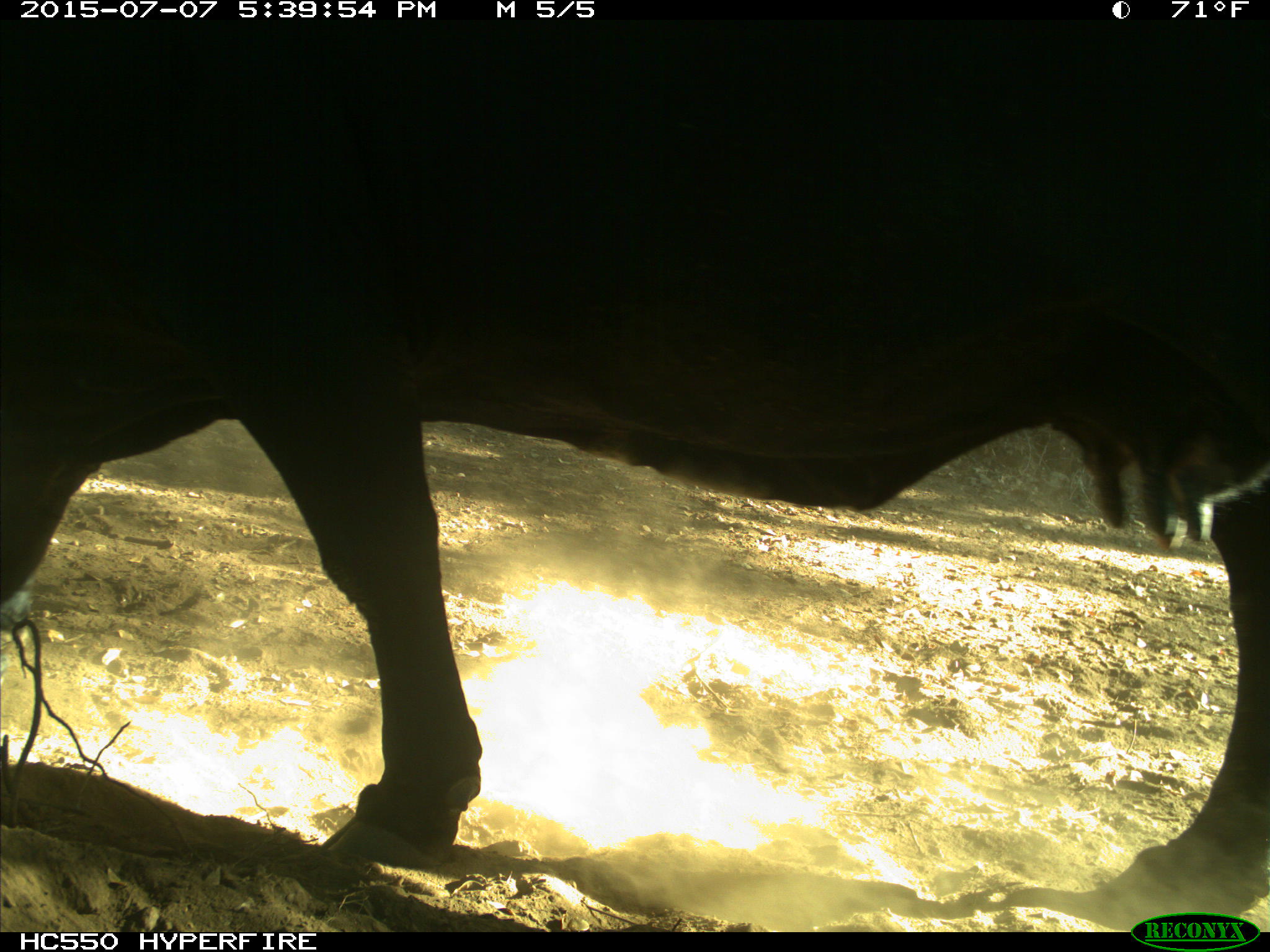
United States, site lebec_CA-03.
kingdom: Animalia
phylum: Chordata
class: Mammalia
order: Artiodactyla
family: Bovidae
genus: Bos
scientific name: Bos taurus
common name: domestic cow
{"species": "Bos taurus (domestic cow)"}